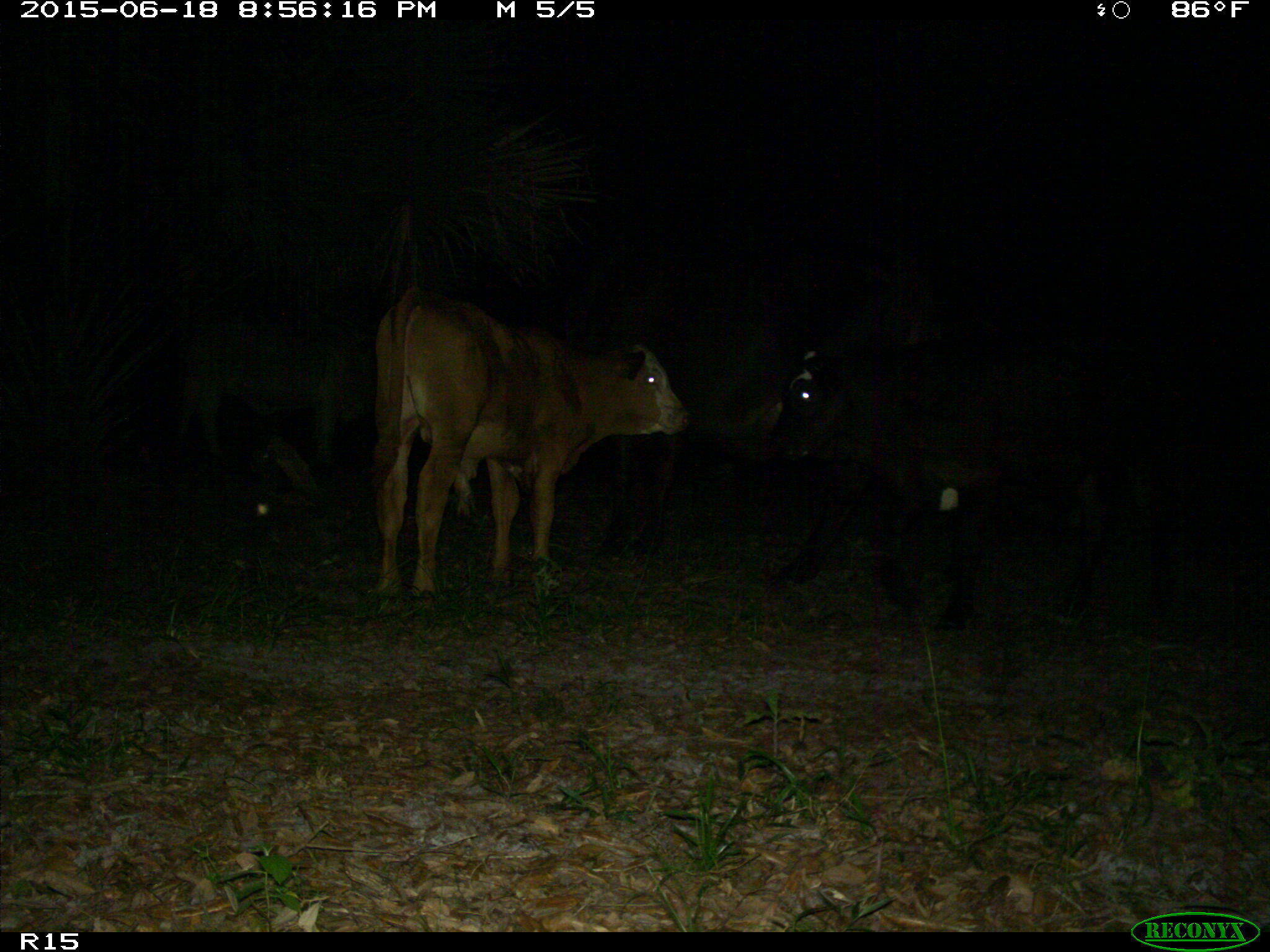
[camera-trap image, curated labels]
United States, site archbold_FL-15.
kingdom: Animalia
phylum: Chordata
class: Mammalia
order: Artiodactyla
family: Bovidae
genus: Bos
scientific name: Bos taurus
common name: domestic cow